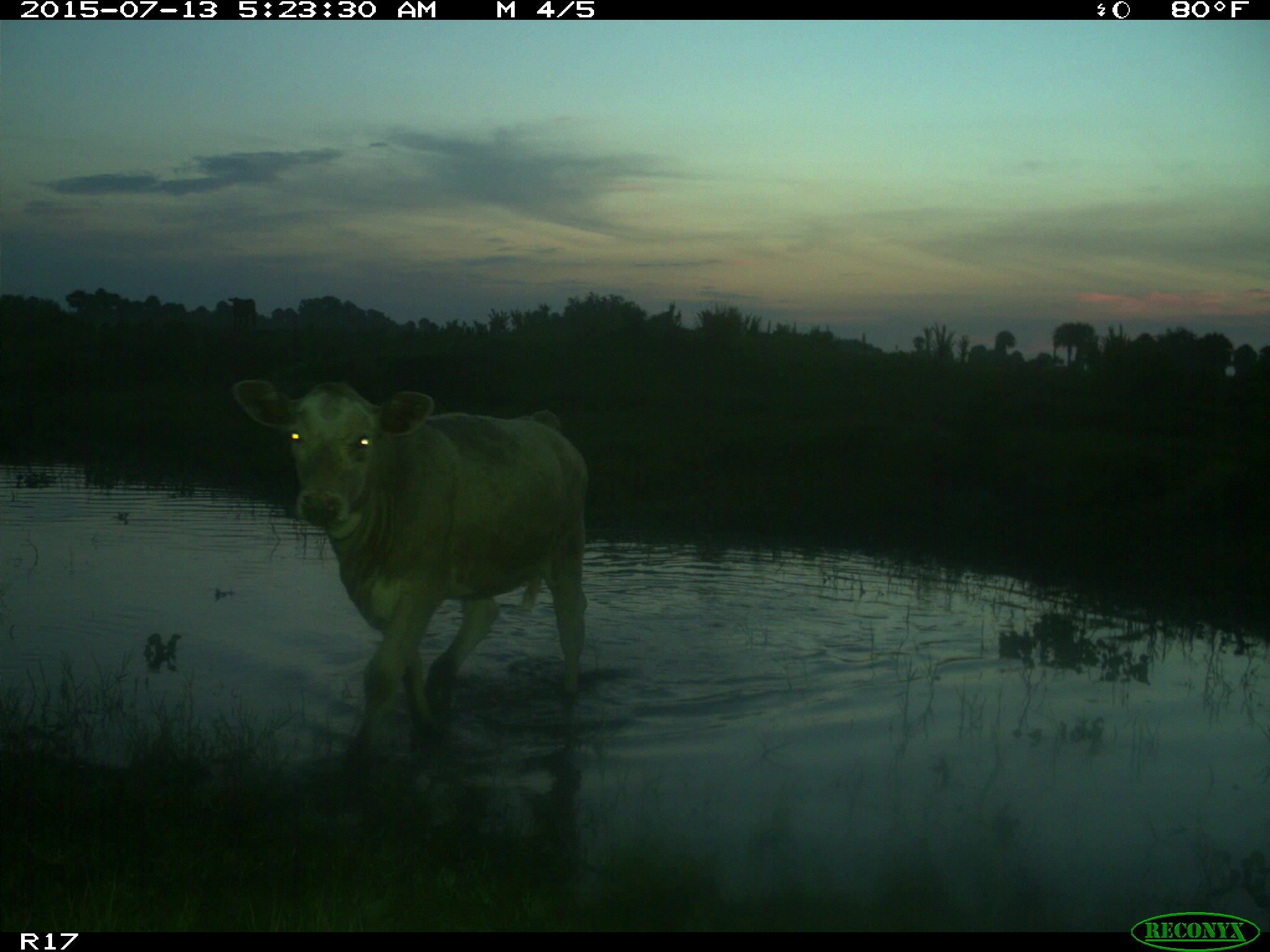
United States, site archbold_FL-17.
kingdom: Animalia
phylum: Chordata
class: Mammalia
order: Artiodactyla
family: Bovidae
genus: Bos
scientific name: Bos taurus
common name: domestic cow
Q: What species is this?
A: Bos taurus (domestic cow).